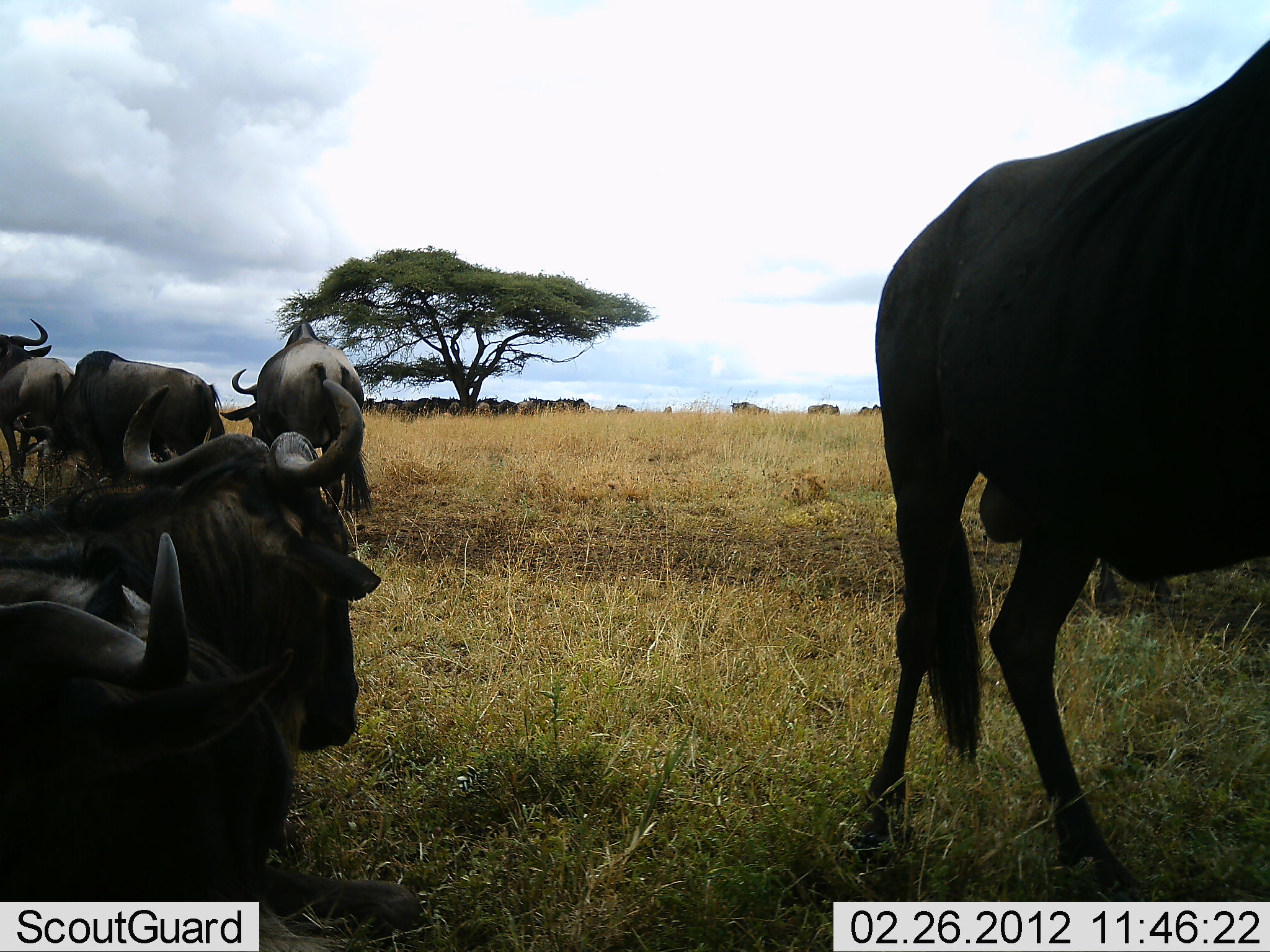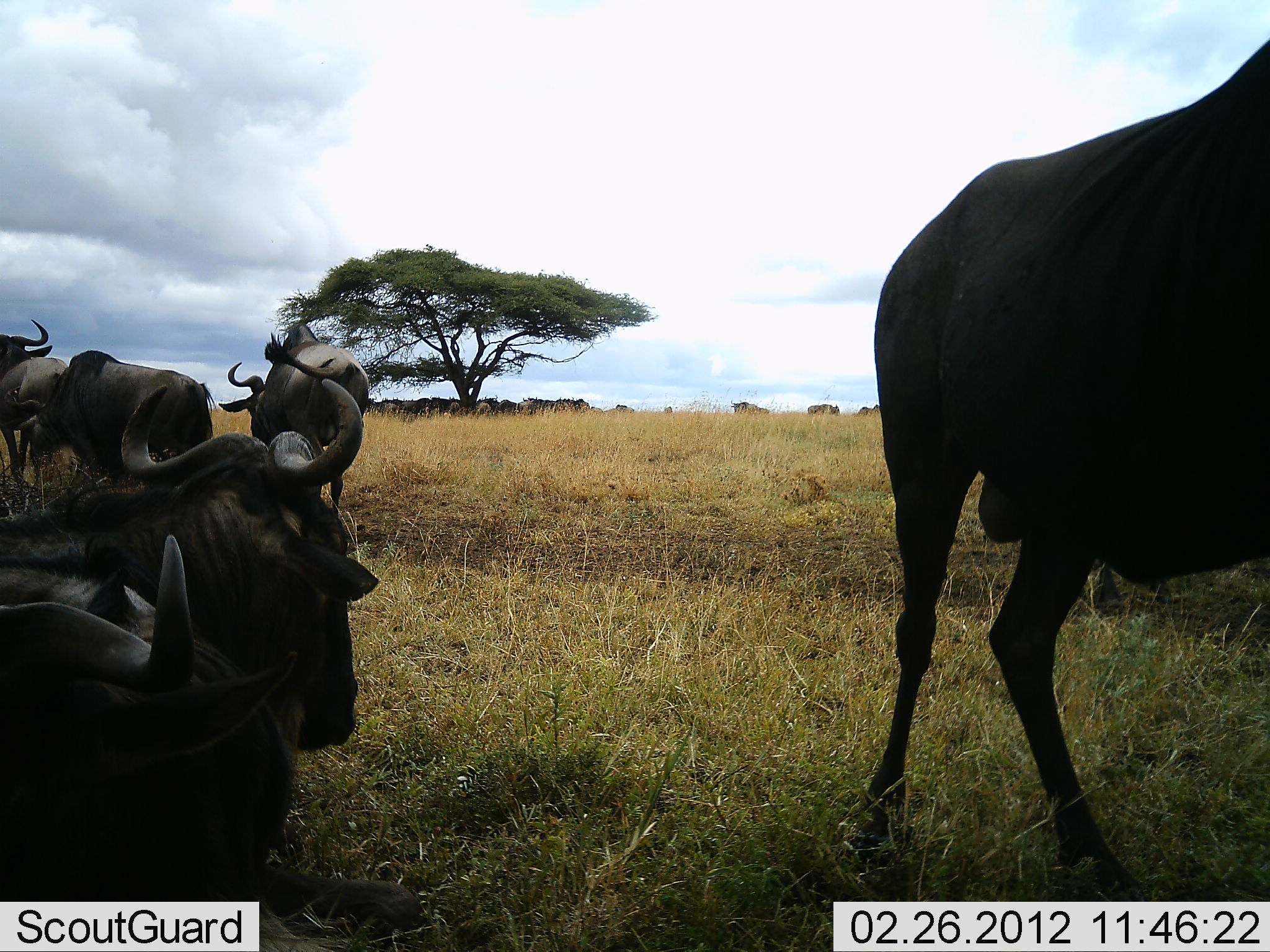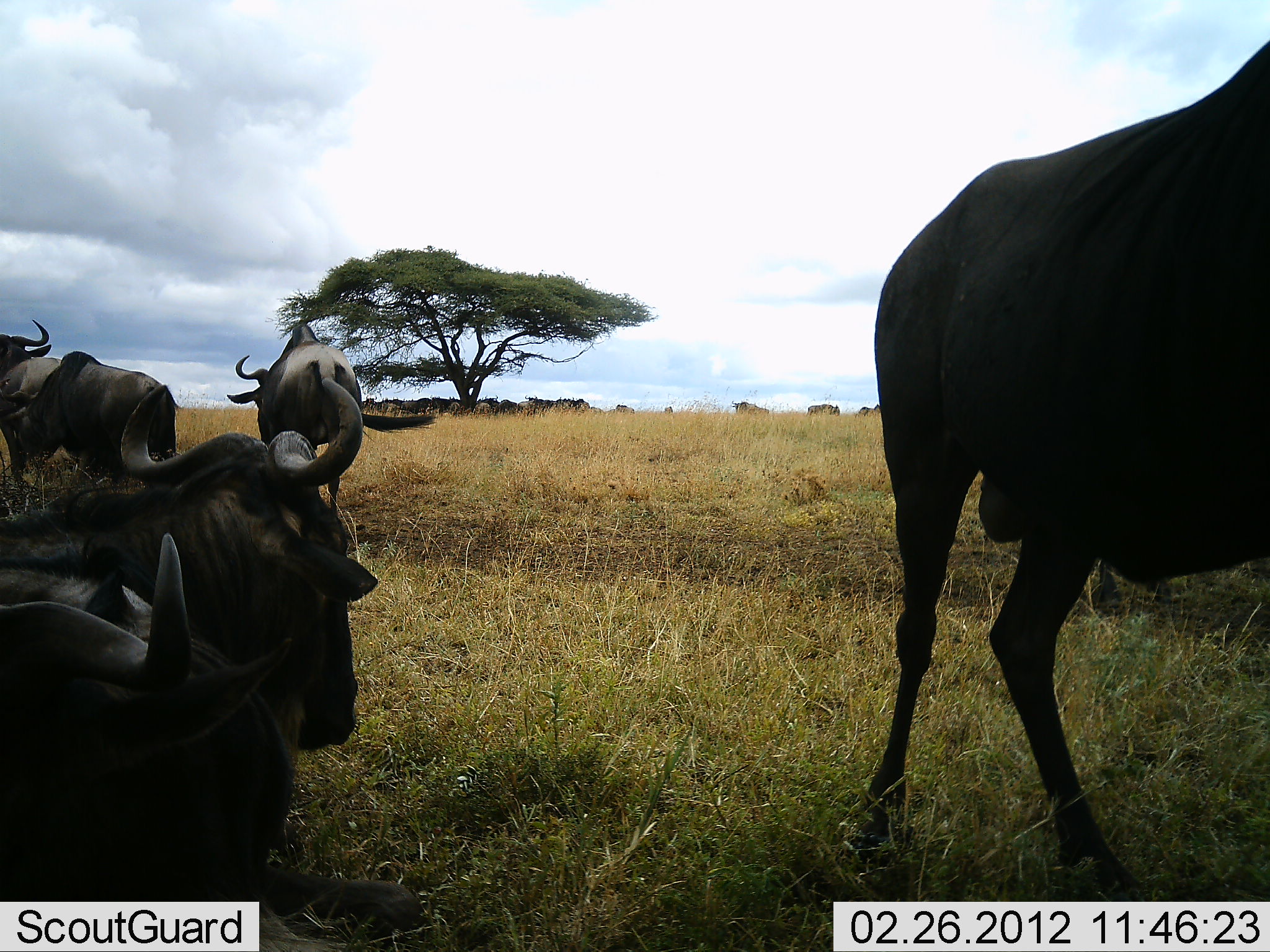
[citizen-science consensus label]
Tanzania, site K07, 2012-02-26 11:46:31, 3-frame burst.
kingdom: Animalia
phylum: Chordata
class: Mammalia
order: Artiodactyla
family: Bovidae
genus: Connochaetes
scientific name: Connochaetes taurinus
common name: blue wildebeest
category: wildebeest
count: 6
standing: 74%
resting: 83%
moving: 22%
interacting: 0%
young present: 0%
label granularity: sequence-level